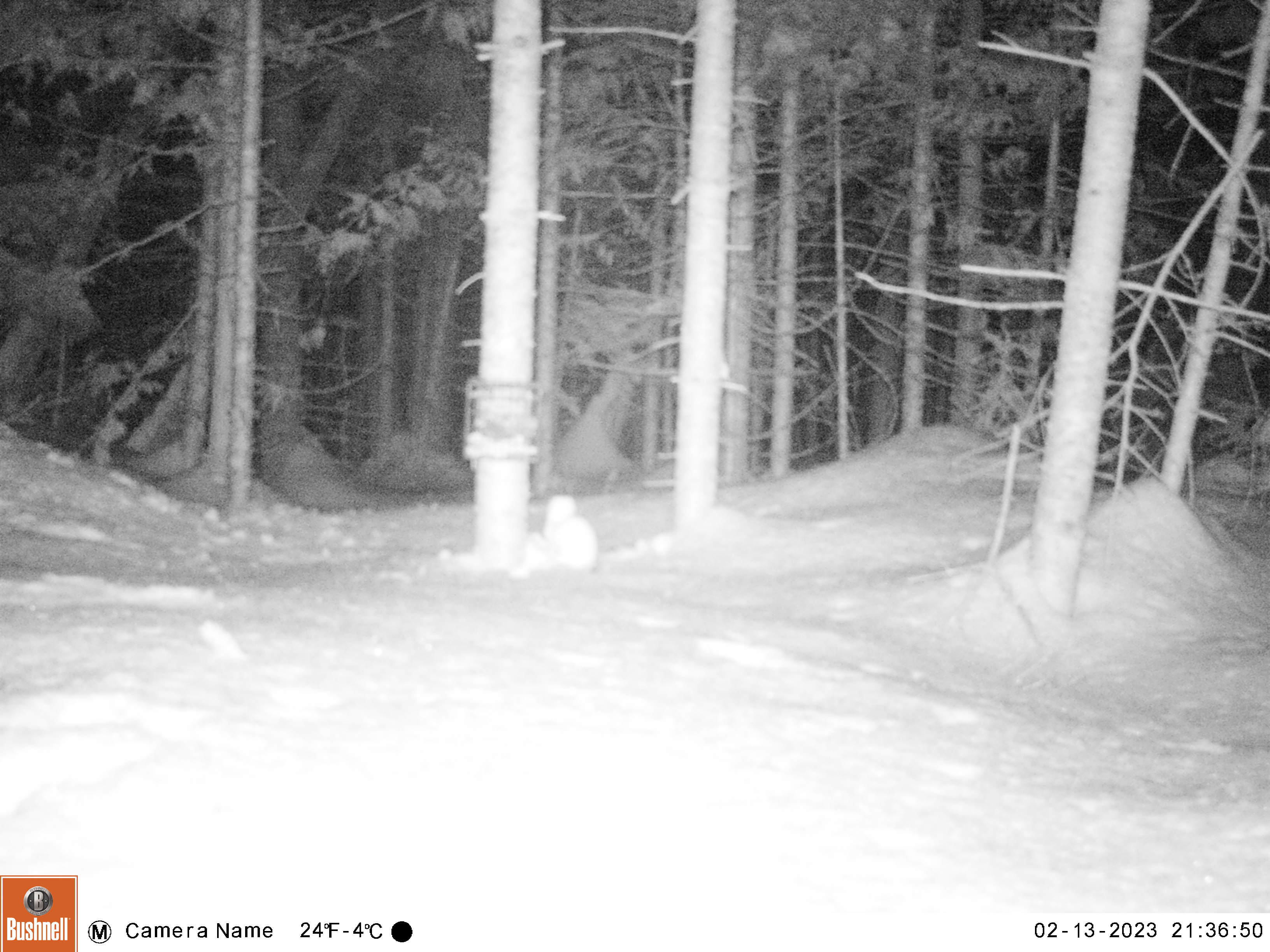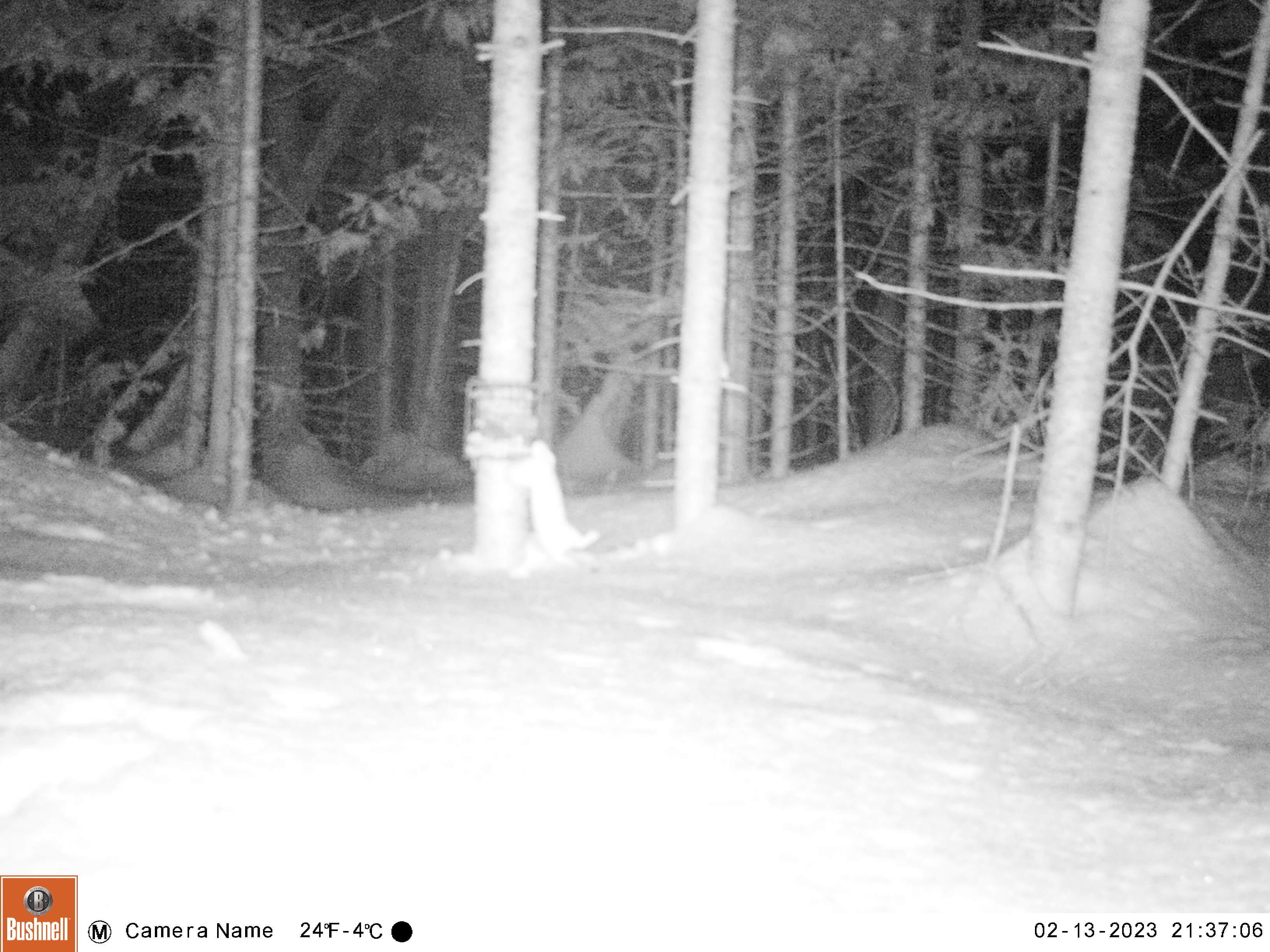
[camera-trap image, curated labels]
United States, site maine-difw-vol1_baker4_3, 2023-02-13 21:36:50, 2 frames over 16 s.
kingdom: Animalia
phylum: Chordata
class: Mammalia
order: Carnivora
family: Mustelidae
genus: Mustela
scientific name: Mustela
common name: weasel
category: weasel sp.